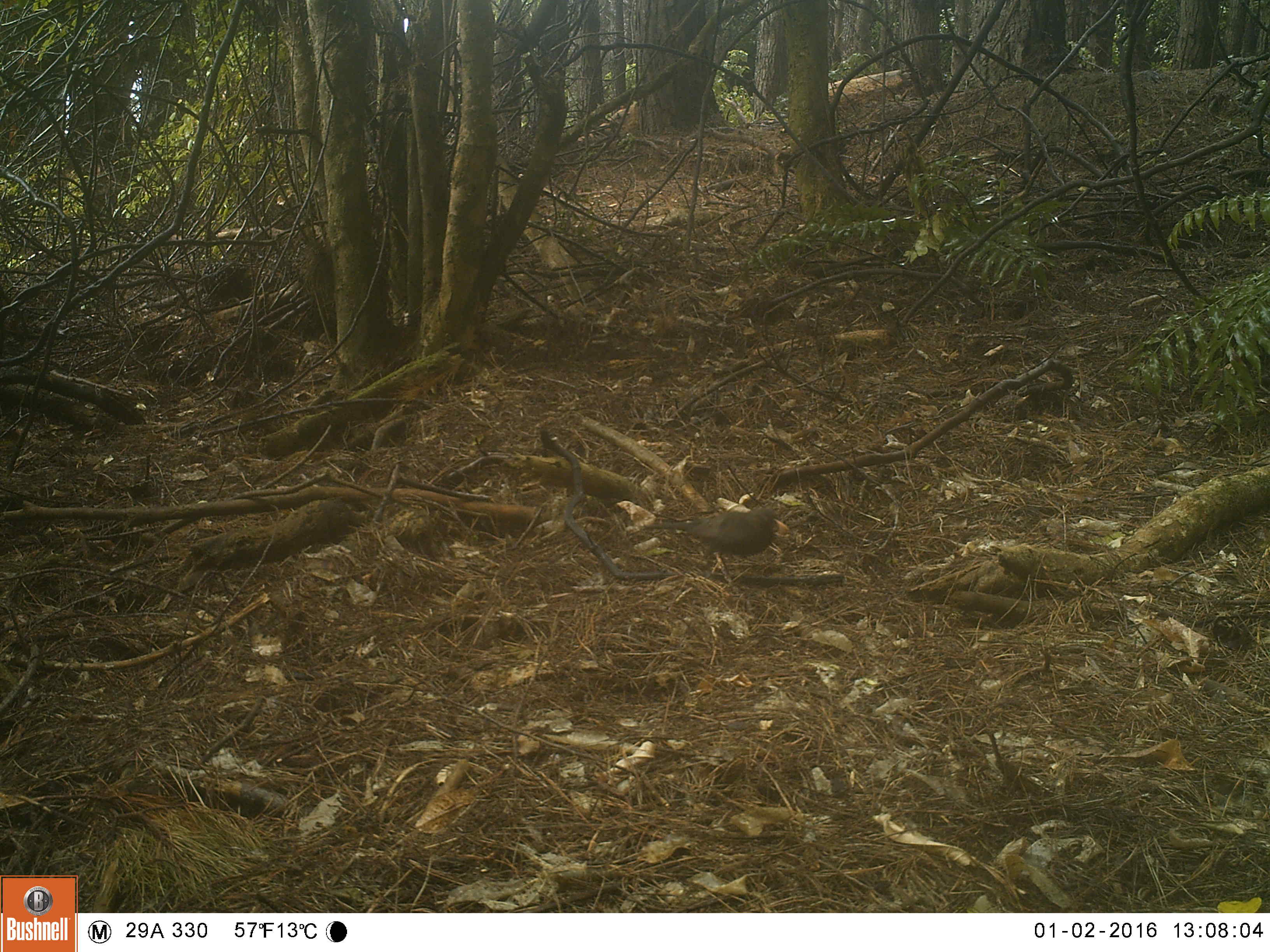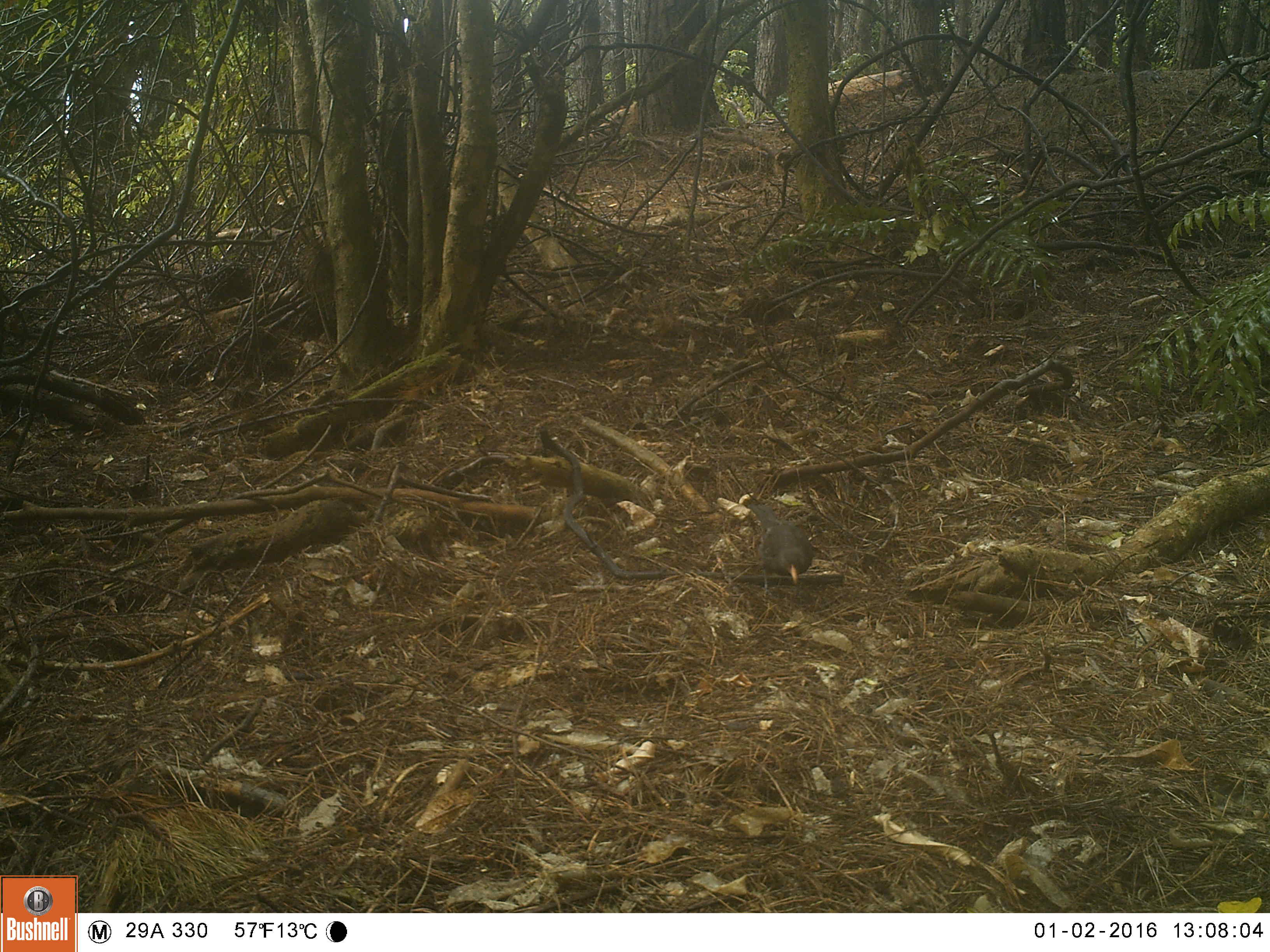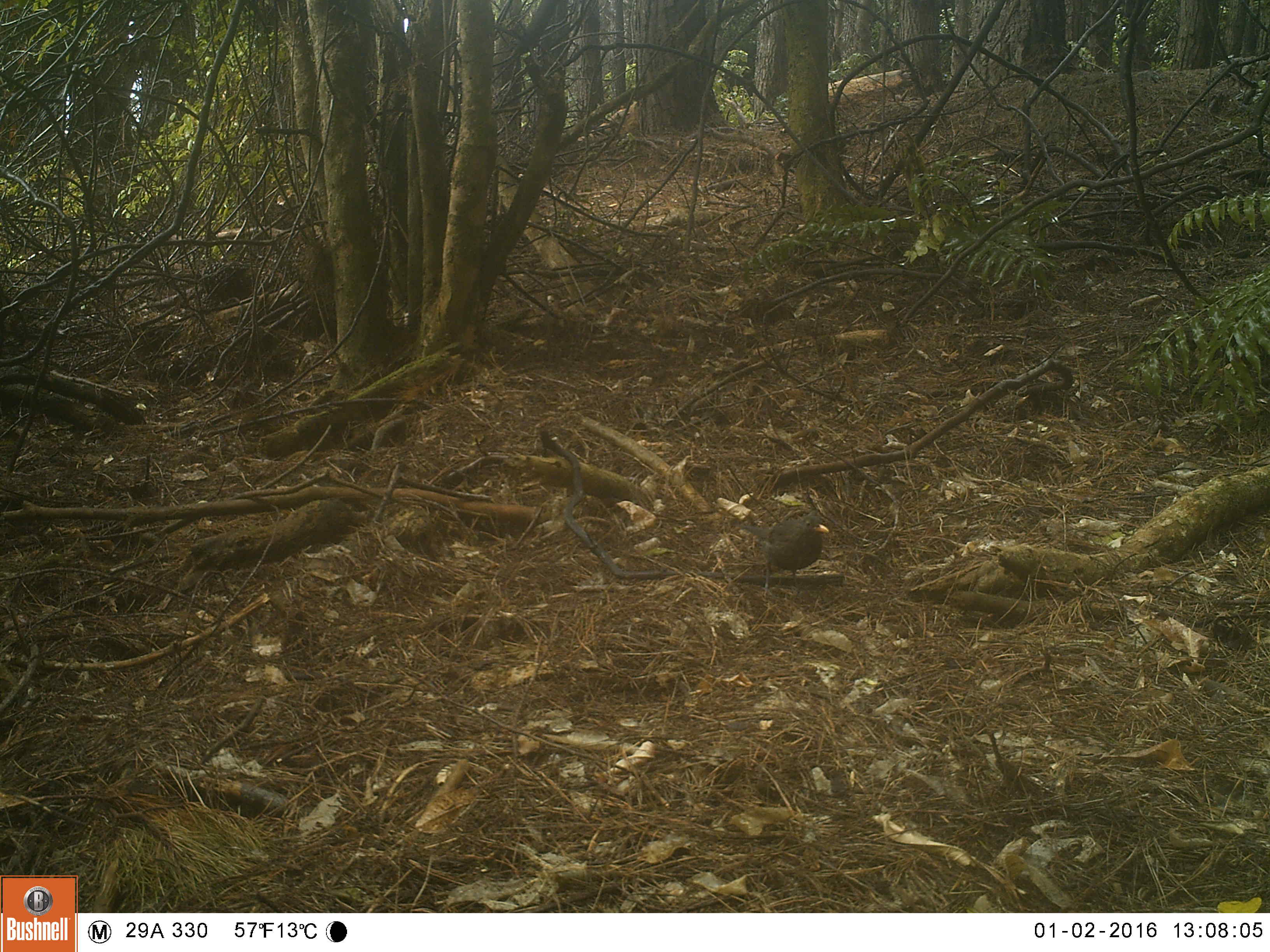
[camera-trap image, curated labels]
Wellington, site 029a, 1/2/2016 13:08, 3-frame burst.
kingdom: Animalia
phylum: Chordata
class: Aves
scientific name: Aves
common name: bird